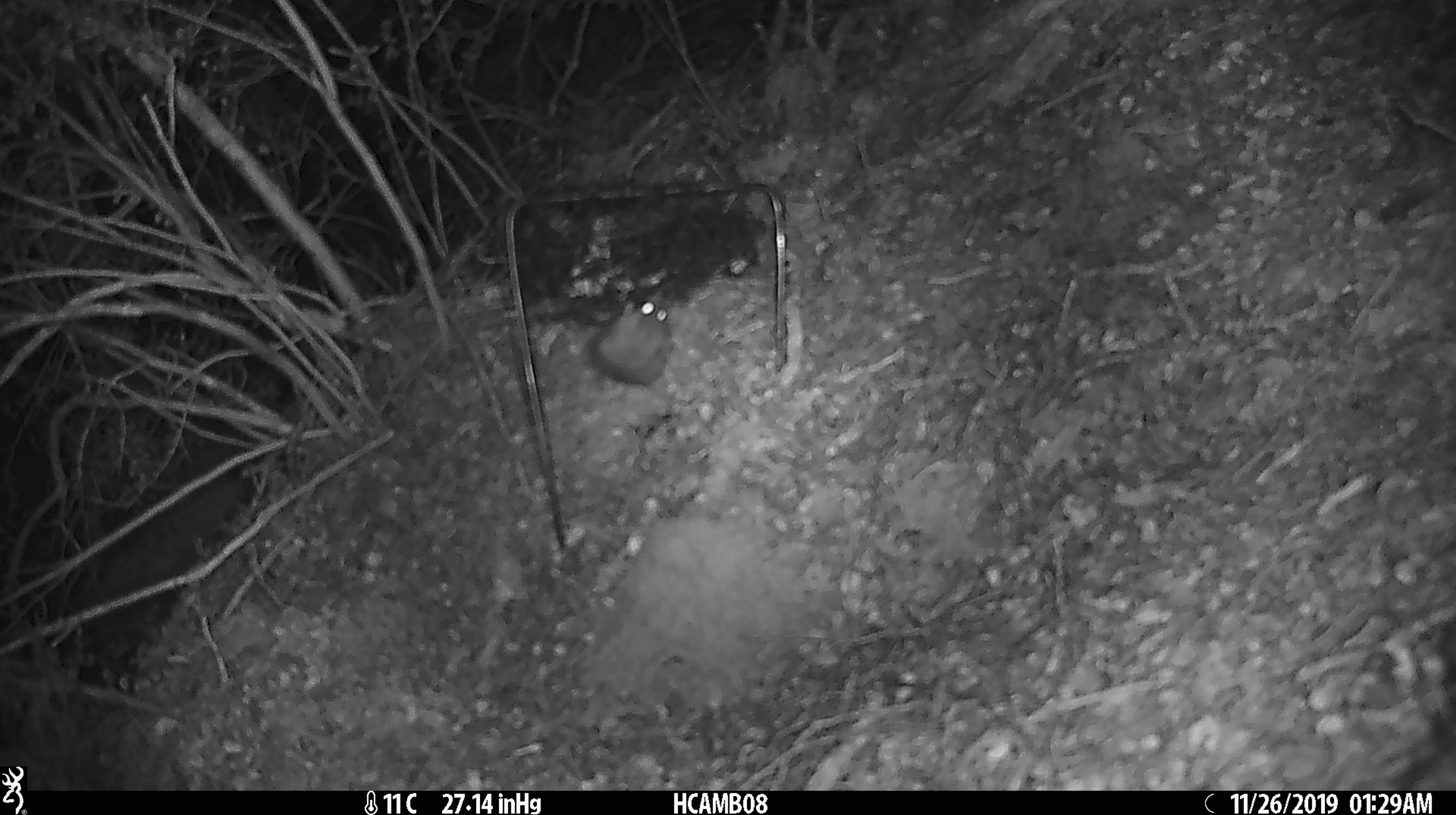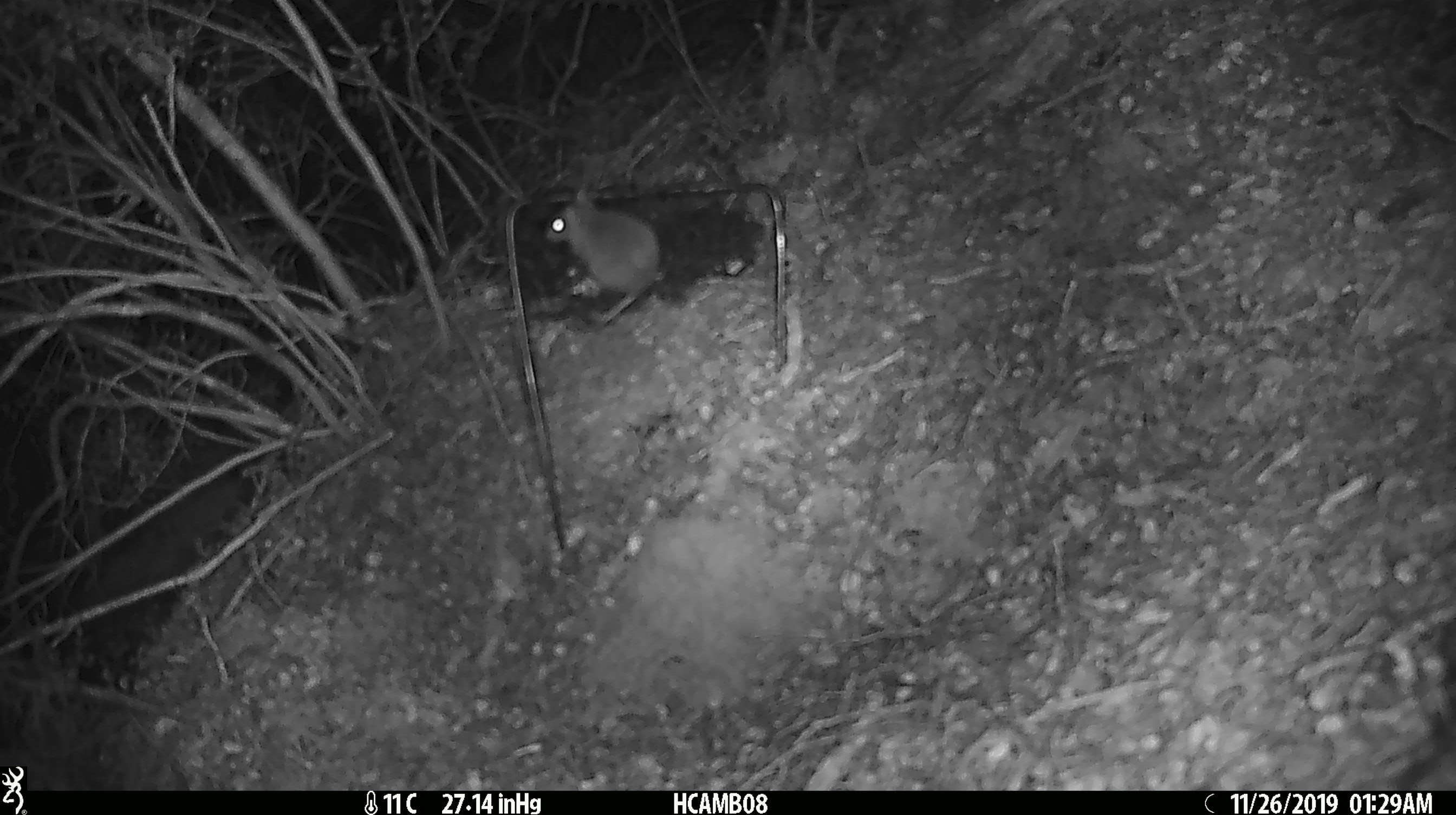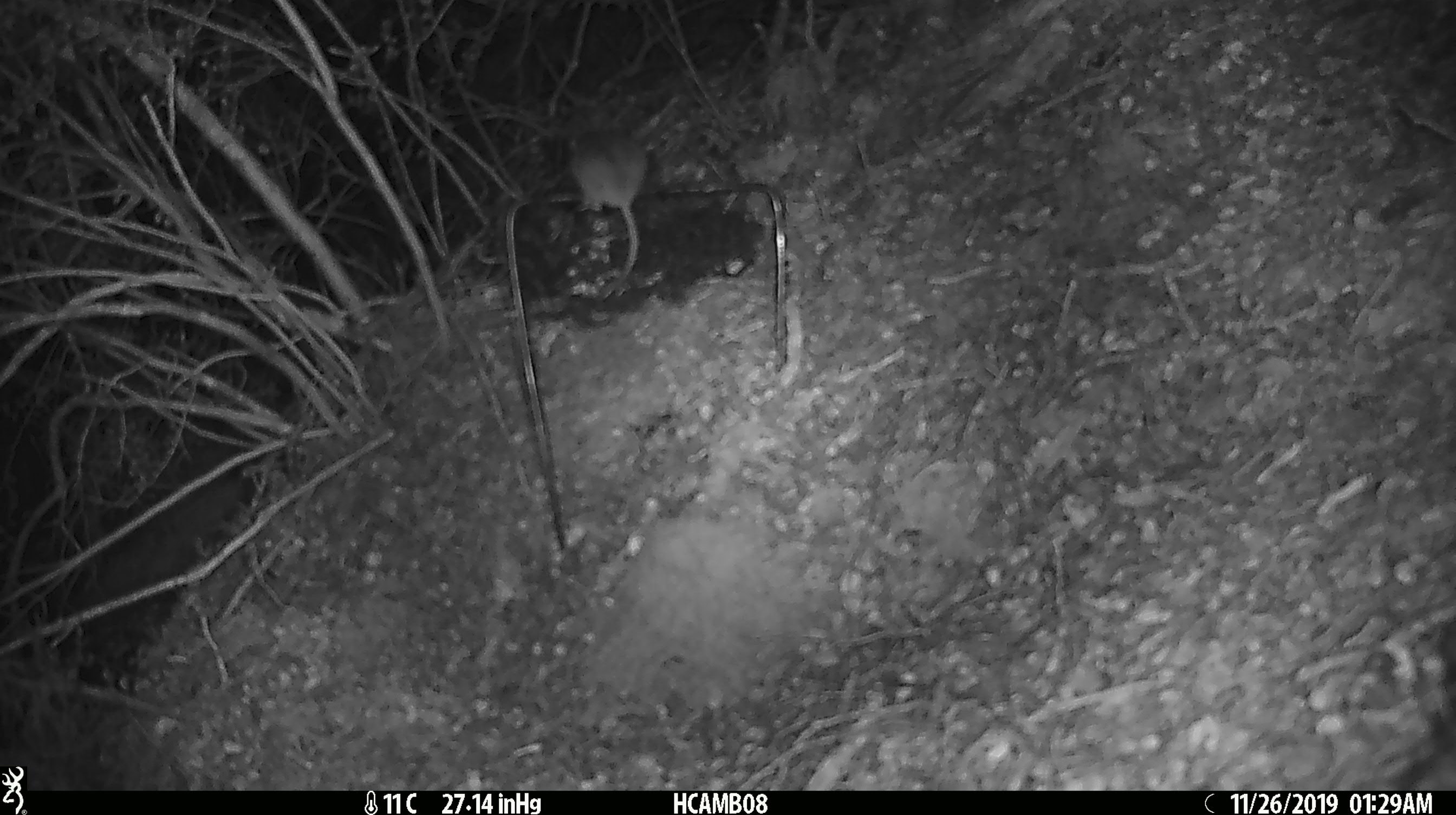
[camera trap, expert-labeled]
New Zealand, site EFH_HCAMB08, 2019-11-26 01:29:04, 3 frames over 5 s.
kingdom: Animalia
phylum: Chordata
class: Mammalia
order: Rodentia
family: Muridae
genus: Mus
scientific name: Mus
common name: mouse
Mouse (Mus).